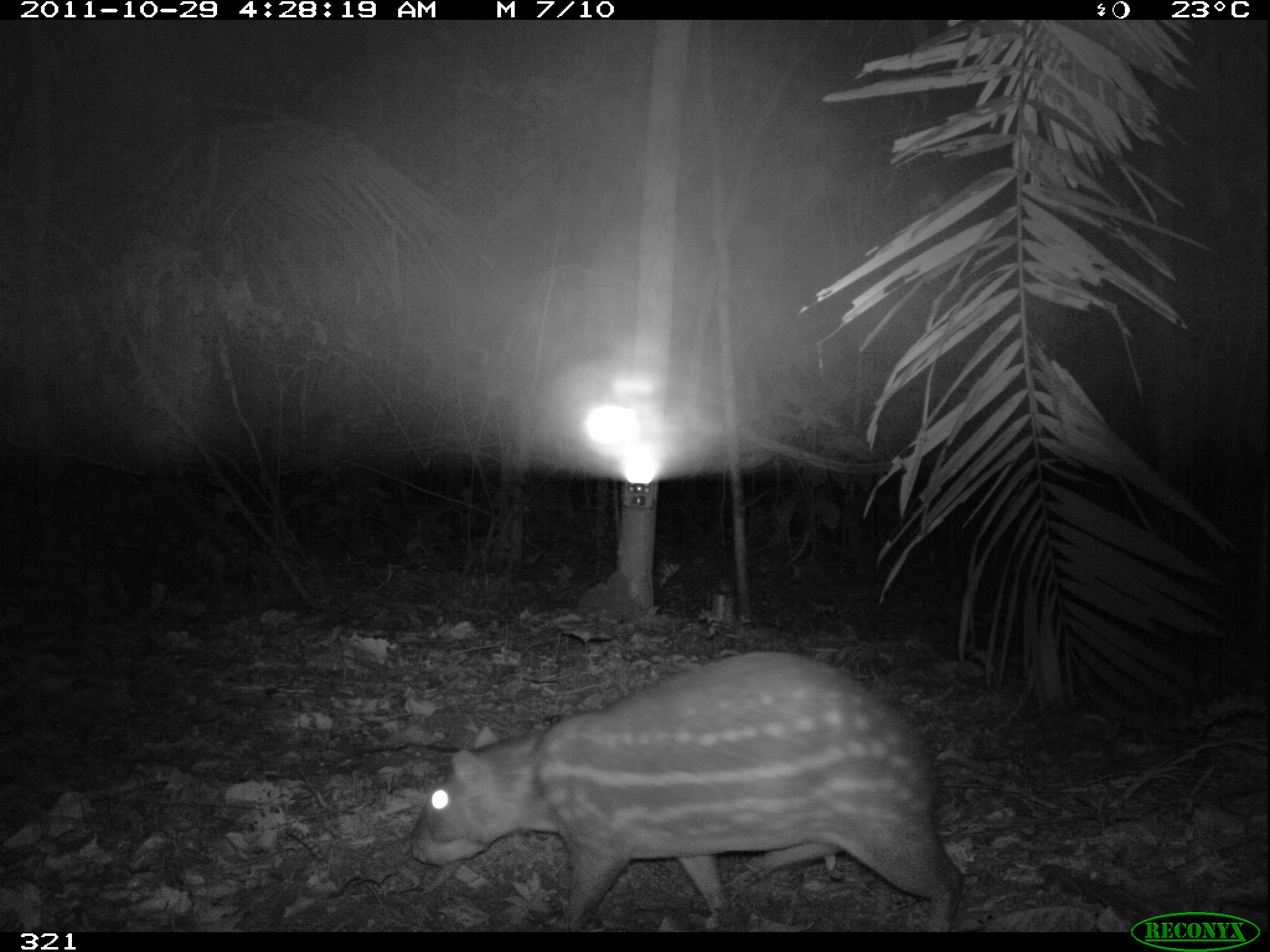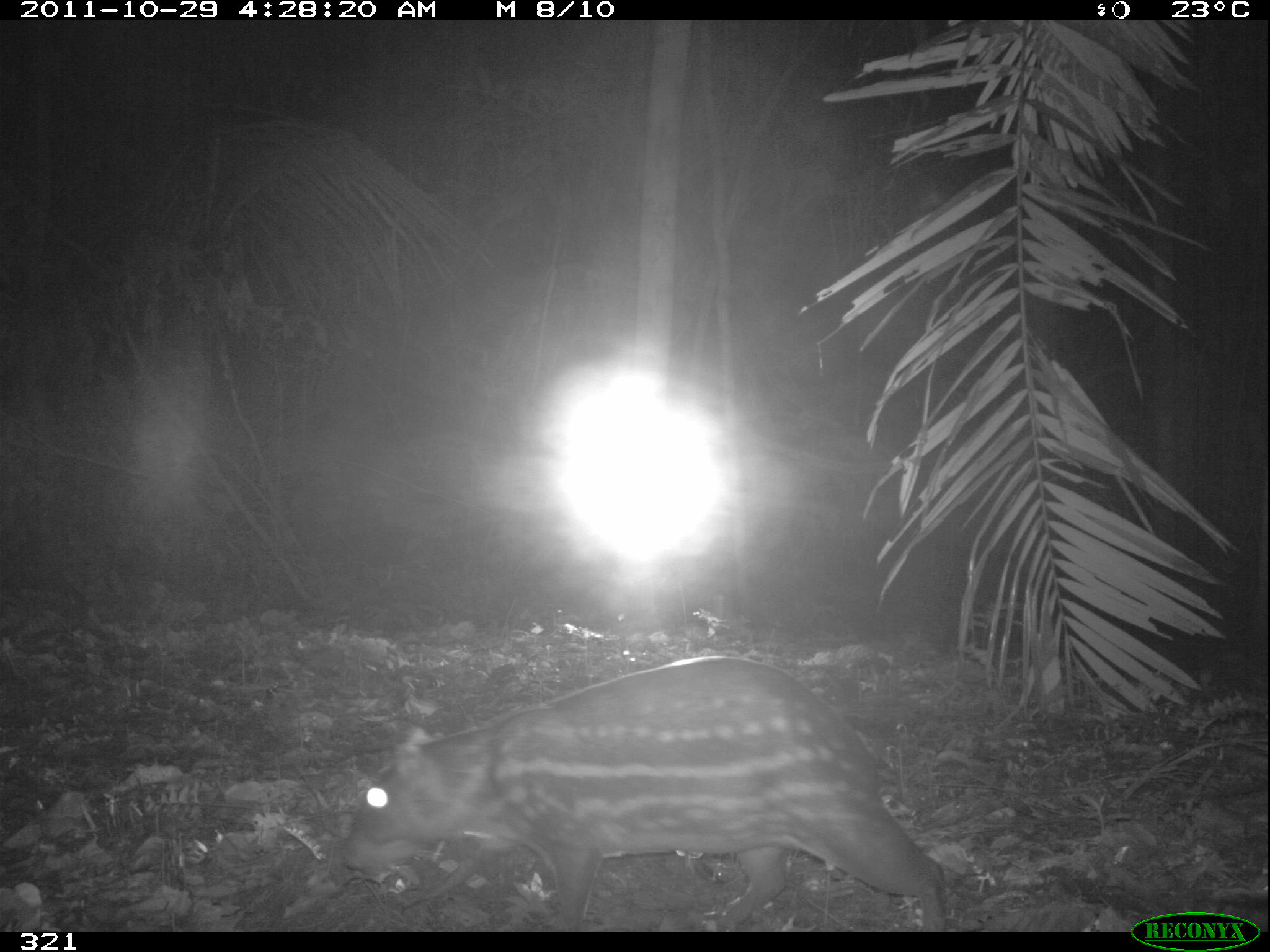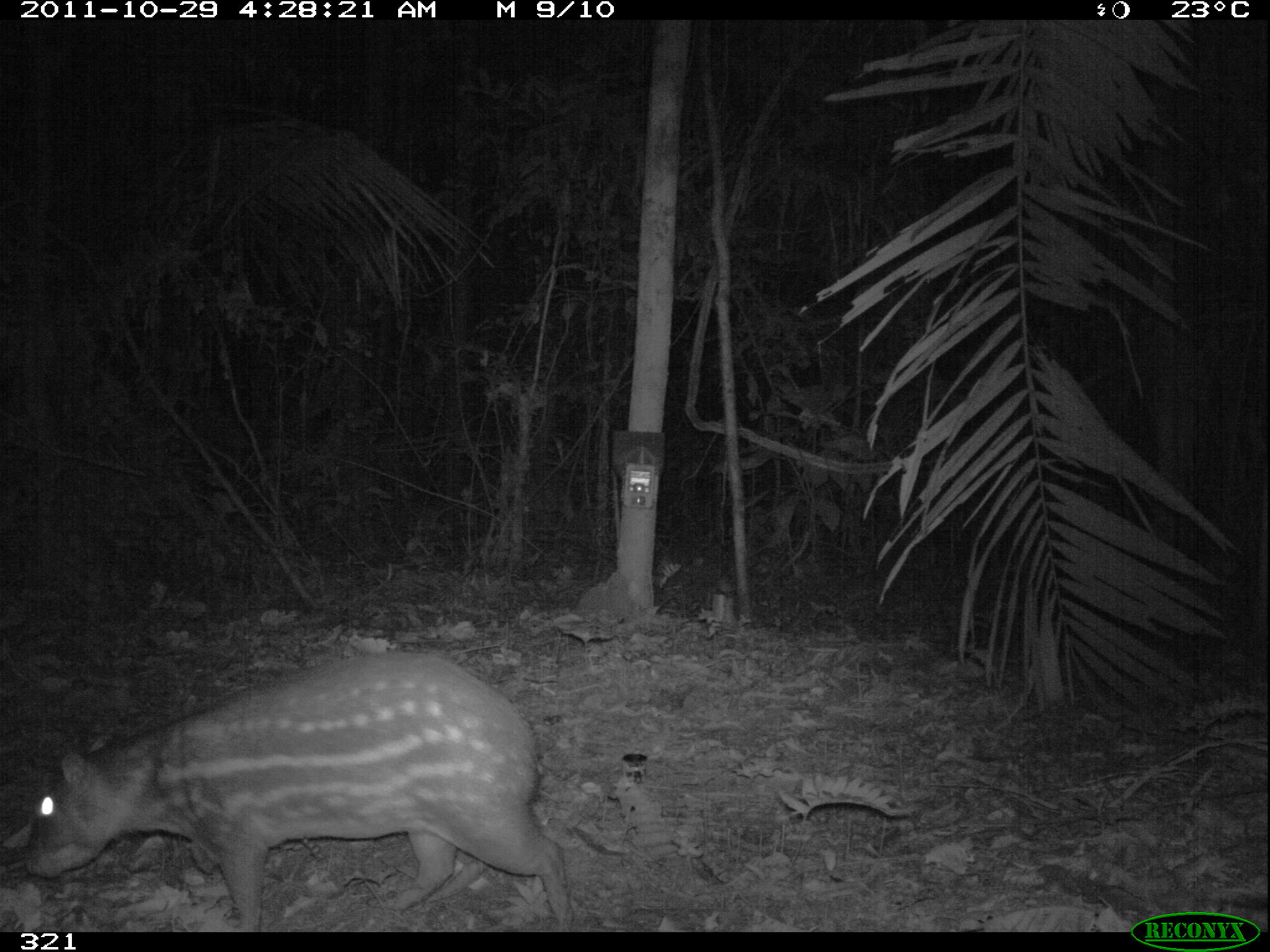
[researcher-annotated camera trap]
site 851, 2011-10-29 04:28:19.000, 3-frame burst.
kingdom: Animalia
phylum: Chordata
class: Mammalia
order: Rodentia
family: Cuniculidae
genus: Cuniculus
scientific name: Cuniculus paca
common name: spotted paca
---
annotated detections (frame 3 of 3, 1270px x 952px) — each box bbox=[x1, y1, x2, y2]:
cuniculus paca: bbox=[21, 650, 574, 932]